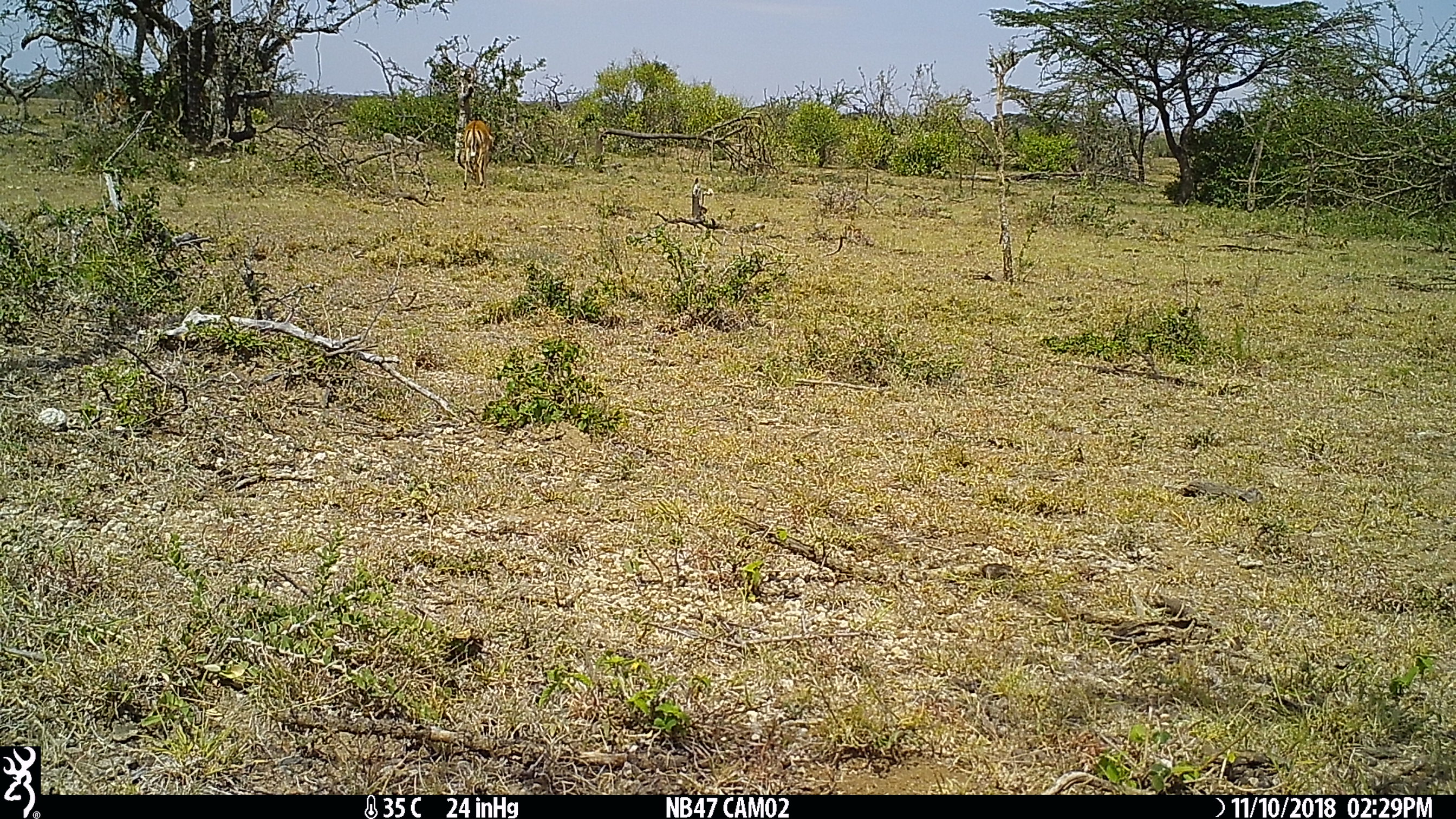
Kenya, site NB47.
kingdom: Animalia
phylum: Chordata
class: Mammalia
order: Artiodactyla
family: Bovidae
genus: Aepyceros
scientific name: Aepyceros melampus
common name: impala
Impala (Aepyceros melampus).